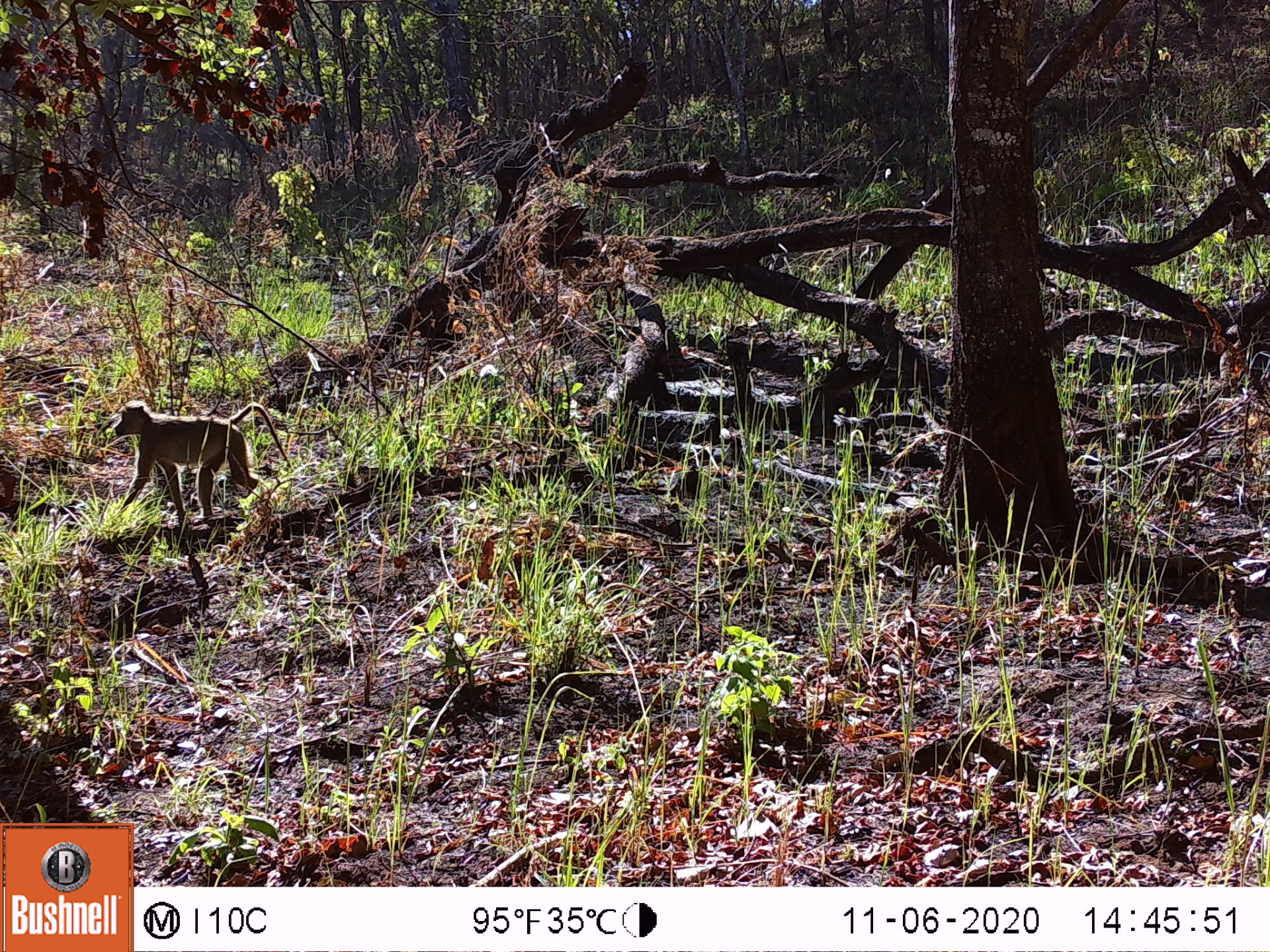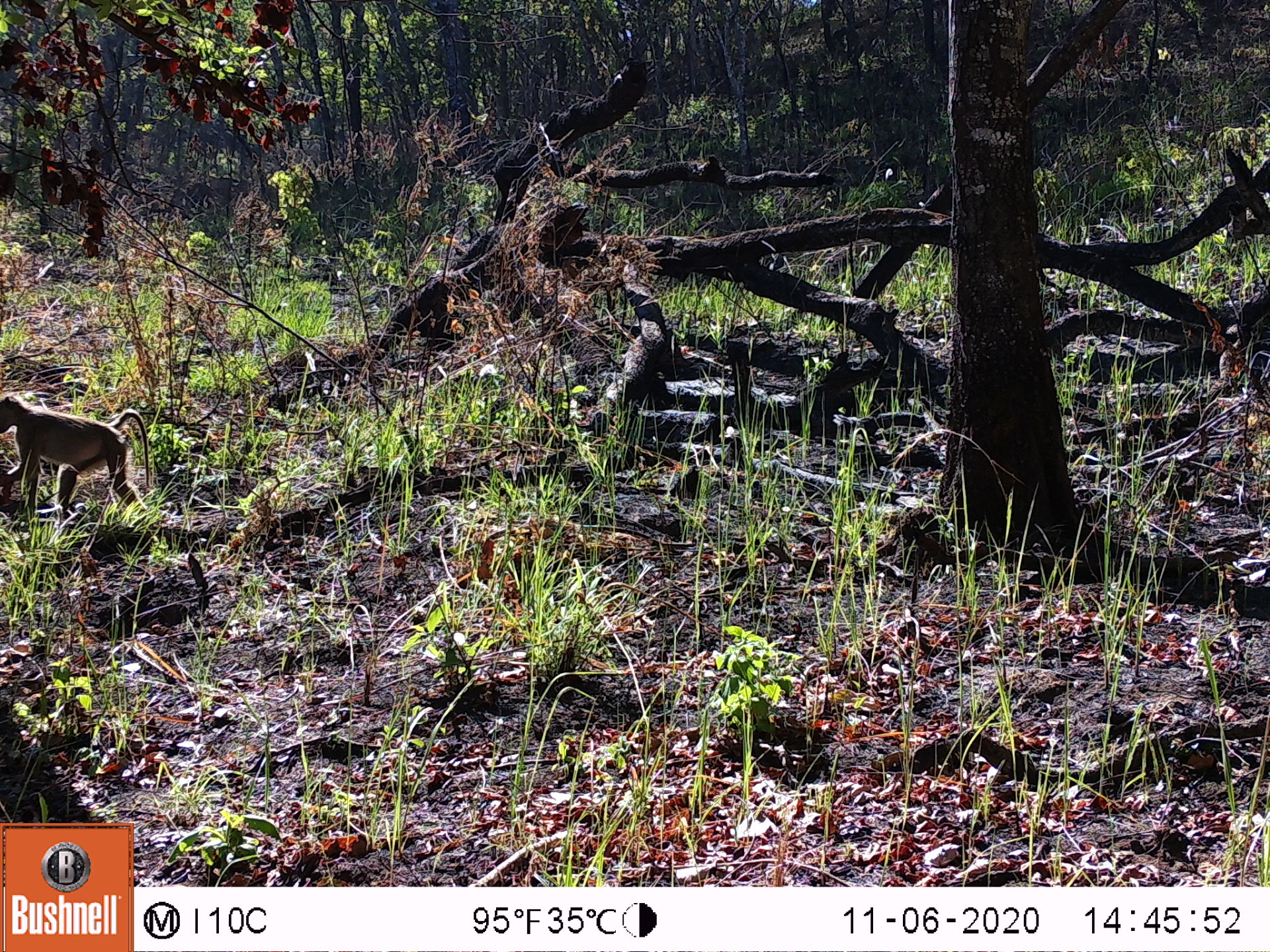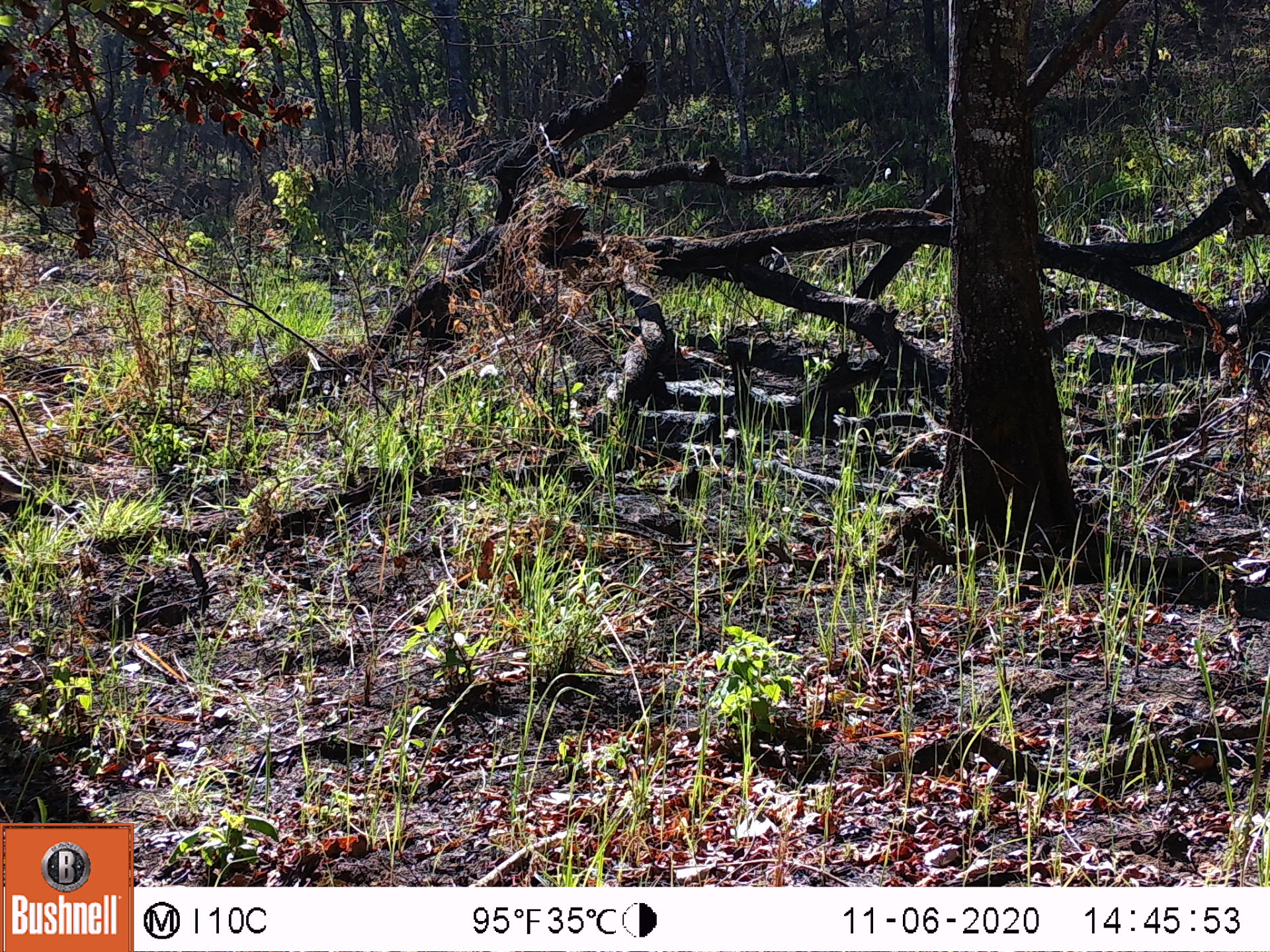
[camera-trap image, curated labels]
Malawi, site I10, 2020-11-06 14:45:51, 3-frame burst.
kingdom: Animalia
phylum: Chordata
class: Mammalia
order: Primates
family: Cercopithecidae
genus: Papio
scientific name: Papio cynocephalus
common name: yellow baboon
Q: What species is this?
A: Yellow baboon (Papio cynocephalus).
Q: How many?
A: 1.